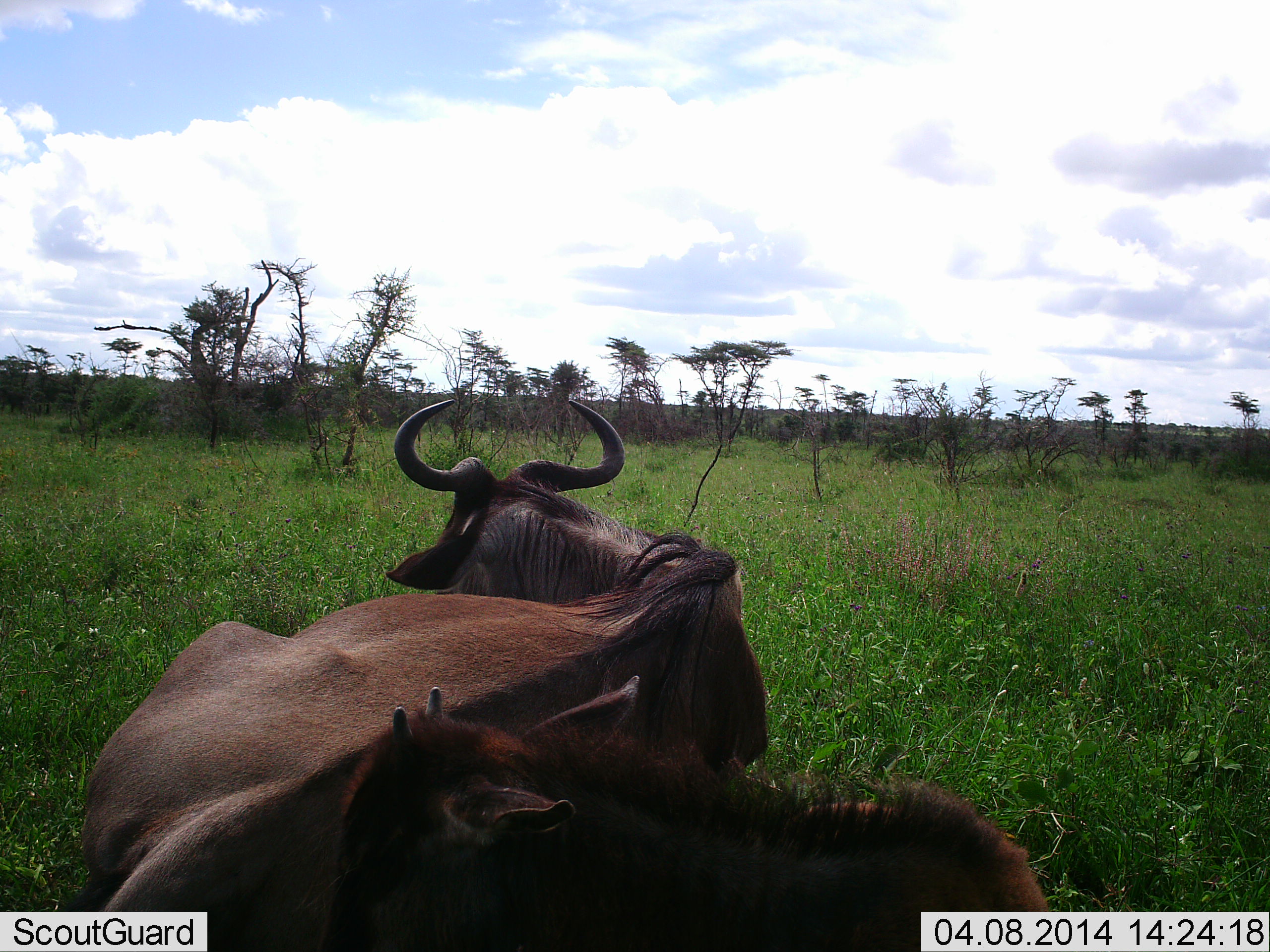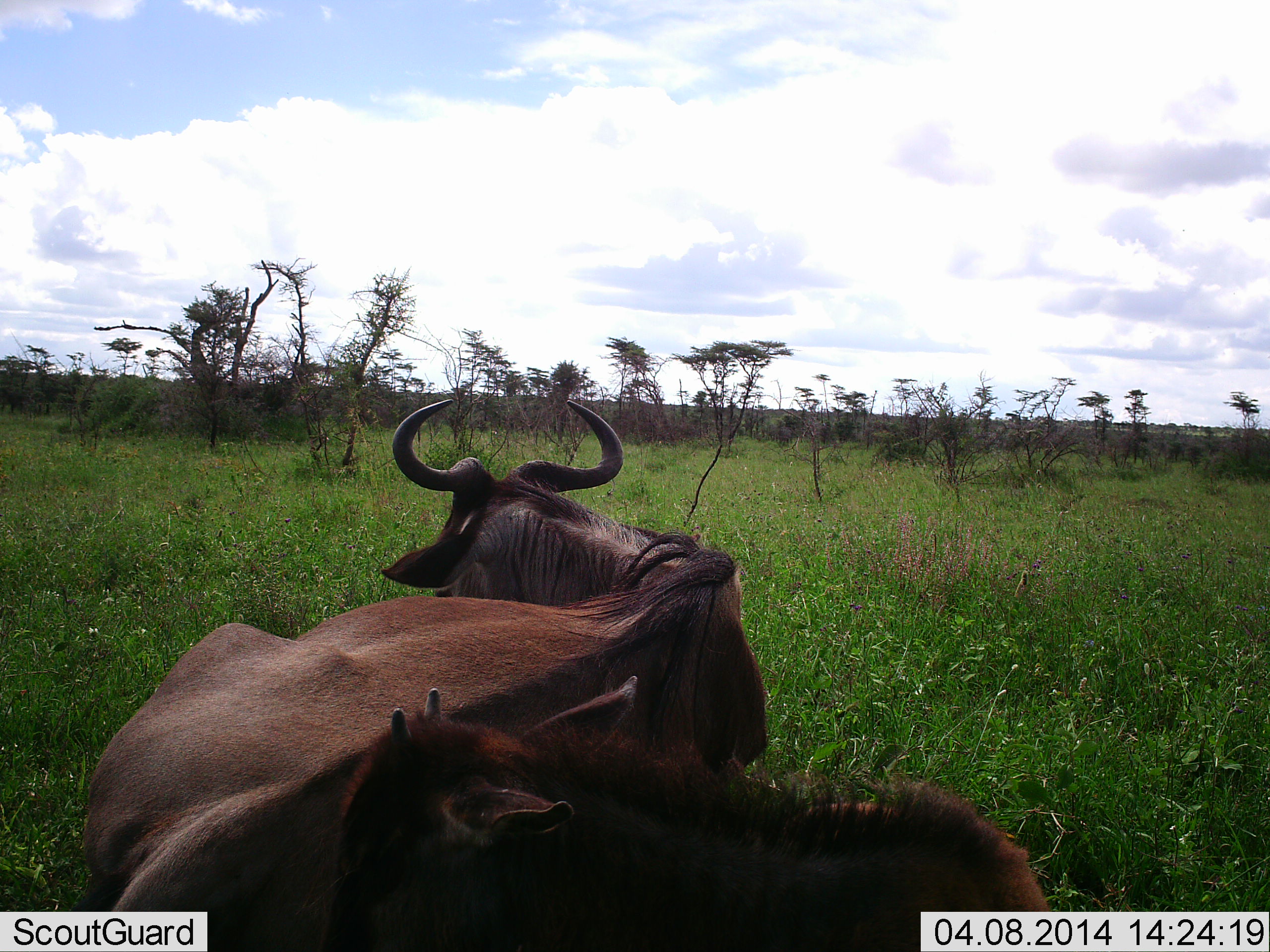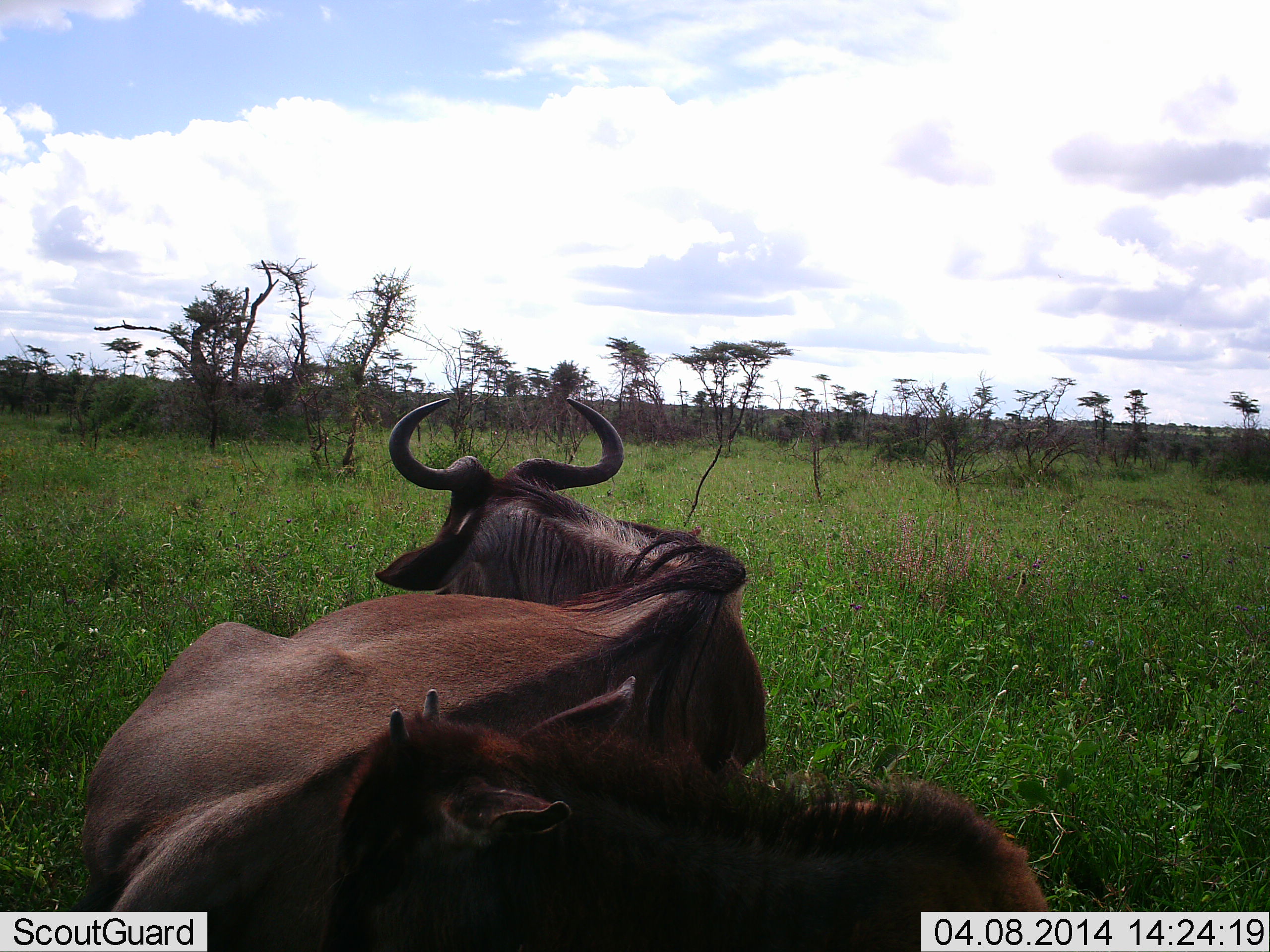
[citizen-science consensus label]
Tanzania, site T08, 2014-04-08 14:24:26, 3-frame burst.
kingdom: Animalia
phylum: Chordata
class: Mammalia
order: Artiodactyla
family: Bovidae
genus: Connochaetes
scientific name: Connochaetes taurinus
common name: blue wildebeest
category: wildebeest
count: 2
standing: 0%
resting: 100%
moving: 0%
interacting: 0%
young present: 50%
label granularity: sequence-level